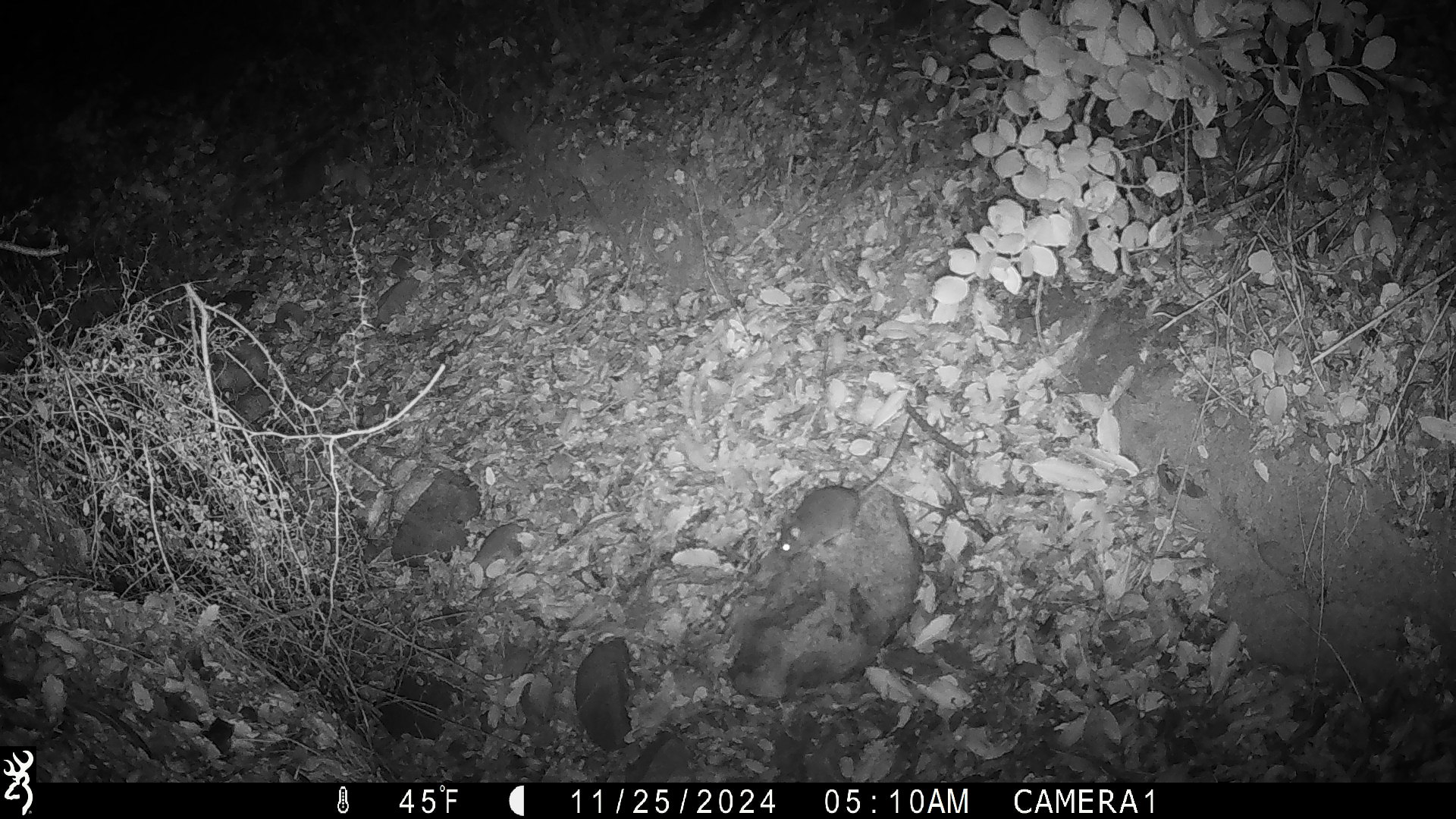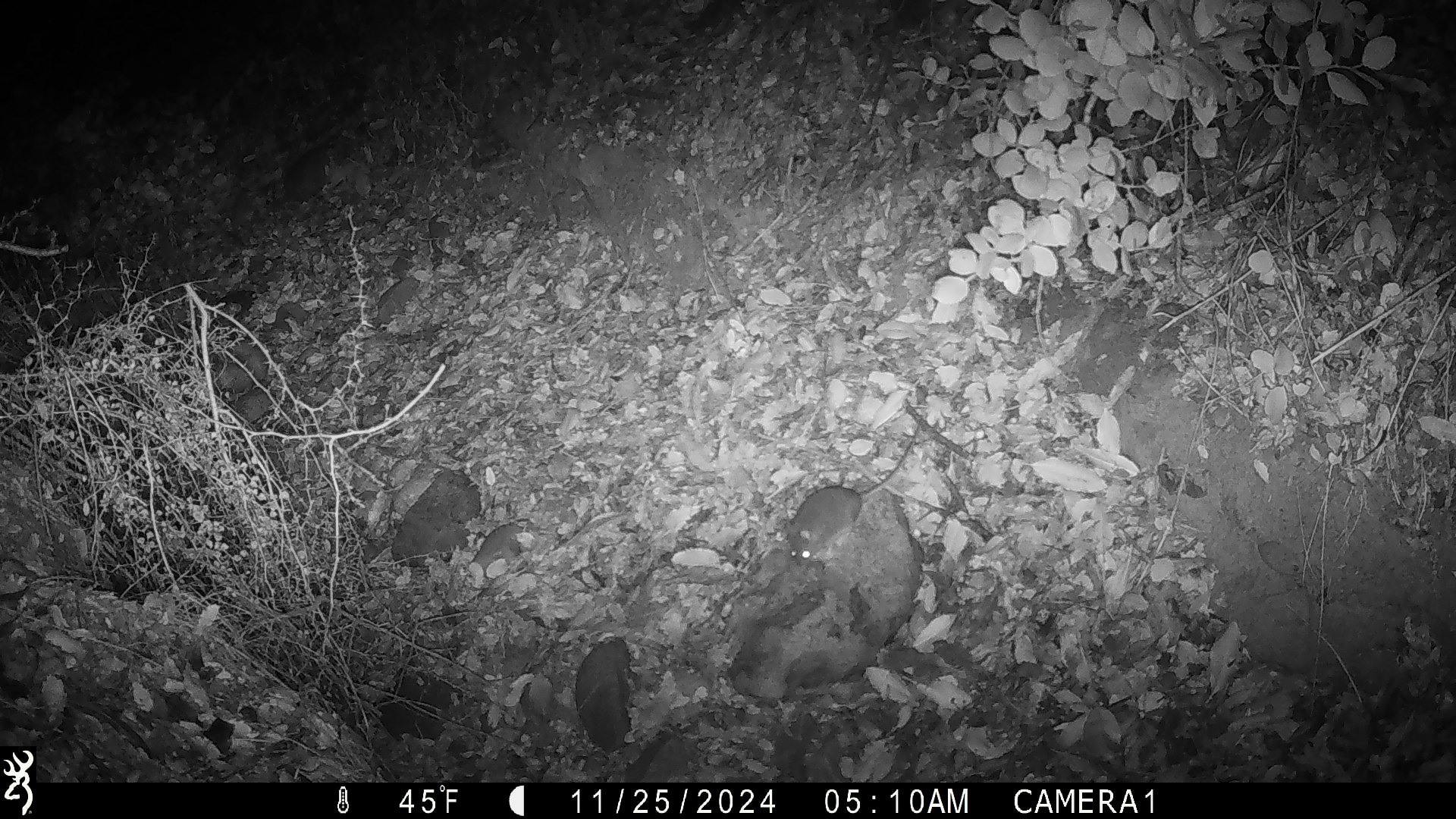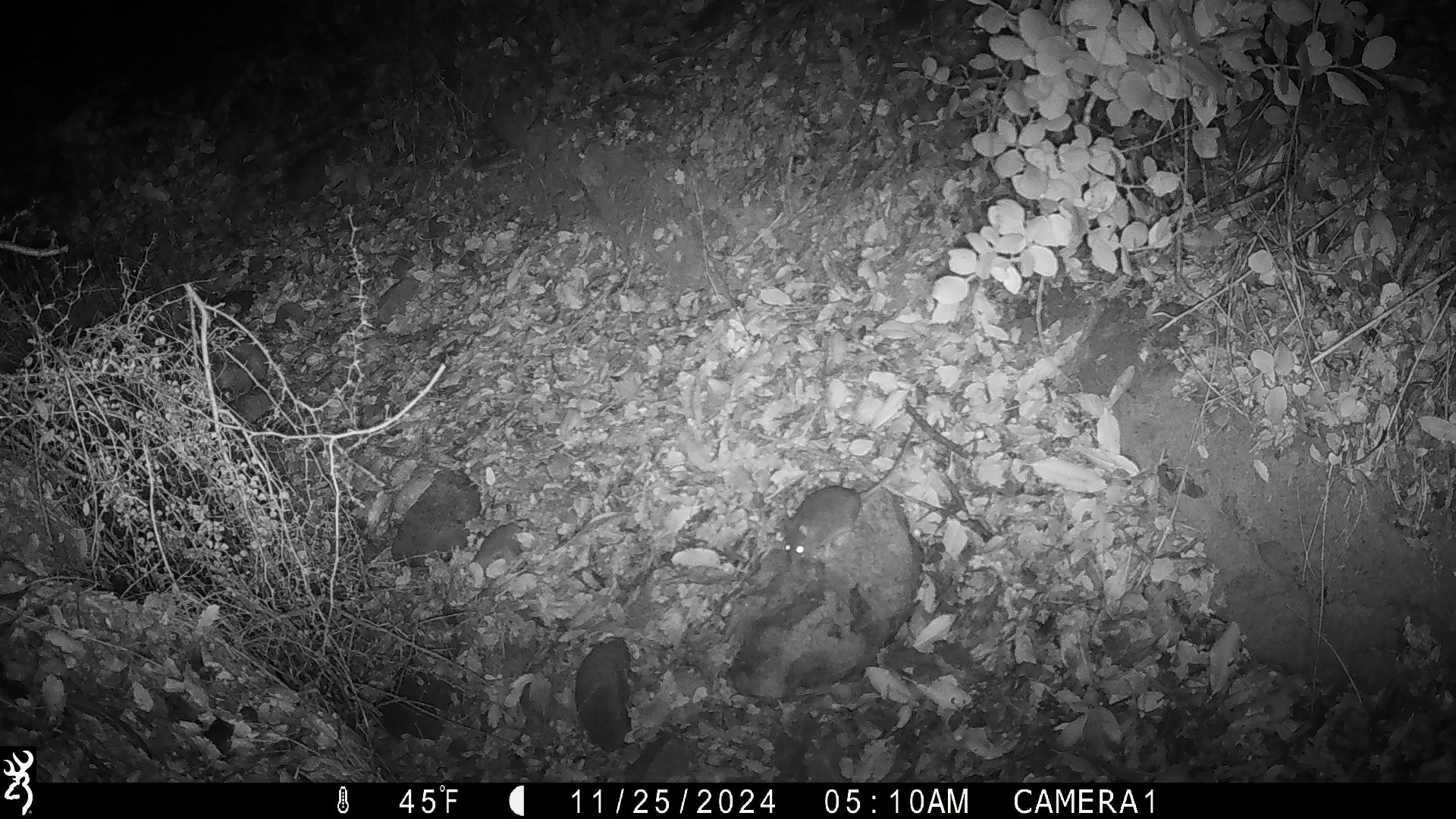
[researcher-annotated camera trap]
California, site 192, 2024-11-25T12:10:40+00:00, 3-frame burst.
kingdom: Animalia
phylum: Chordata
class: Mammalia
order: Rodentia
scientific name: Rodentia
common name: mouse or rat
Mouse or rat (Rodentia).